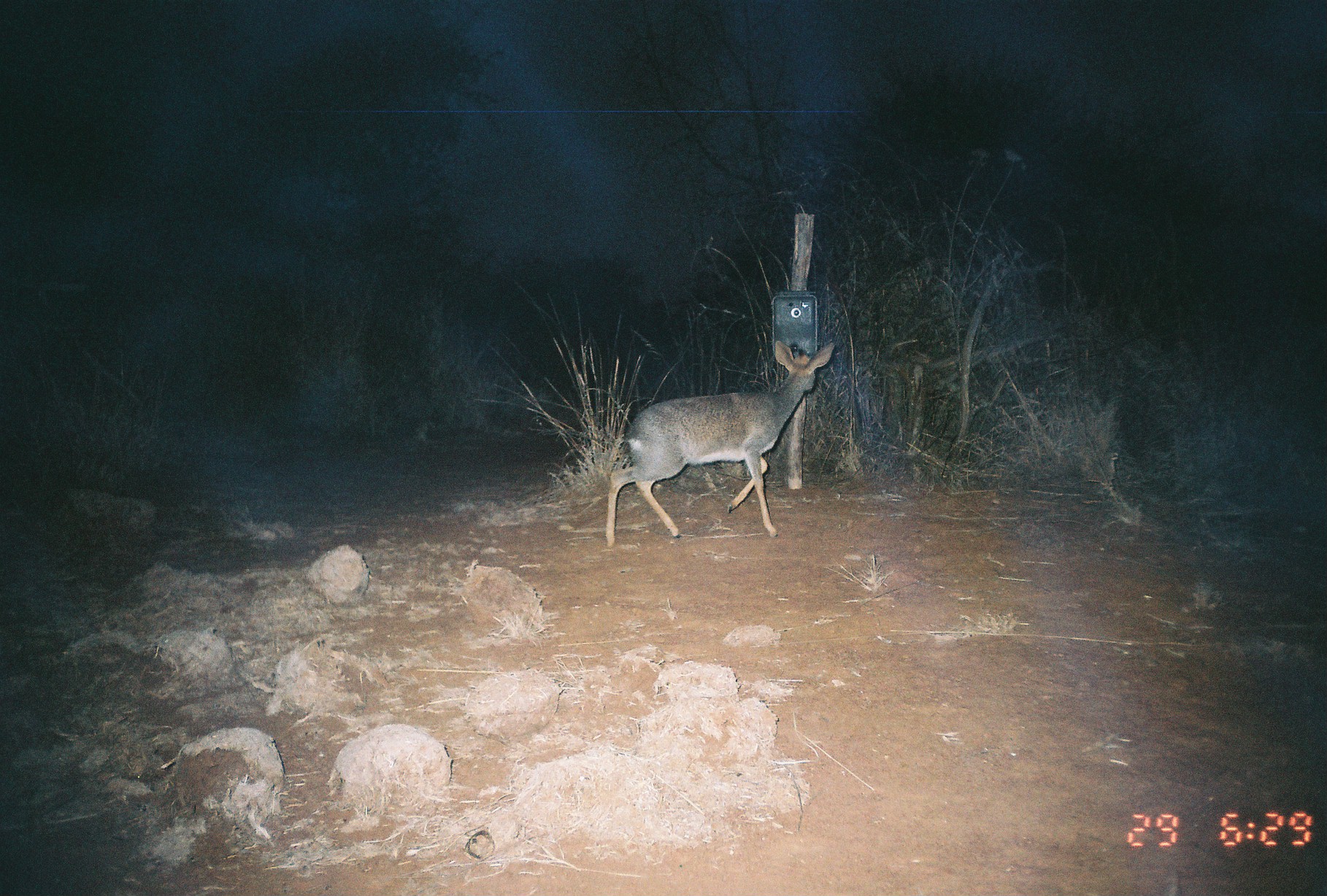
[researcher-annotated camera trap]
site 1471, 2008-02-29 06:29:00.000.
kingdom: Animalia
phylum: Chordata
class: Mammalia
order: Artiodactyla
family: Bovidae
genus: Madoqua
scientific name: Madoqua guentheri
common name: günther's dik-dik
Madoqua guentheri (günther's dik-dik), count 1.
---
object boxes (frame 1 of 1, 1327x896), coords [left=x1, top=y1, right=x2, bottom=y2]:
madoqua guentheri: [left=604, top=341, right=836, bottom=549]